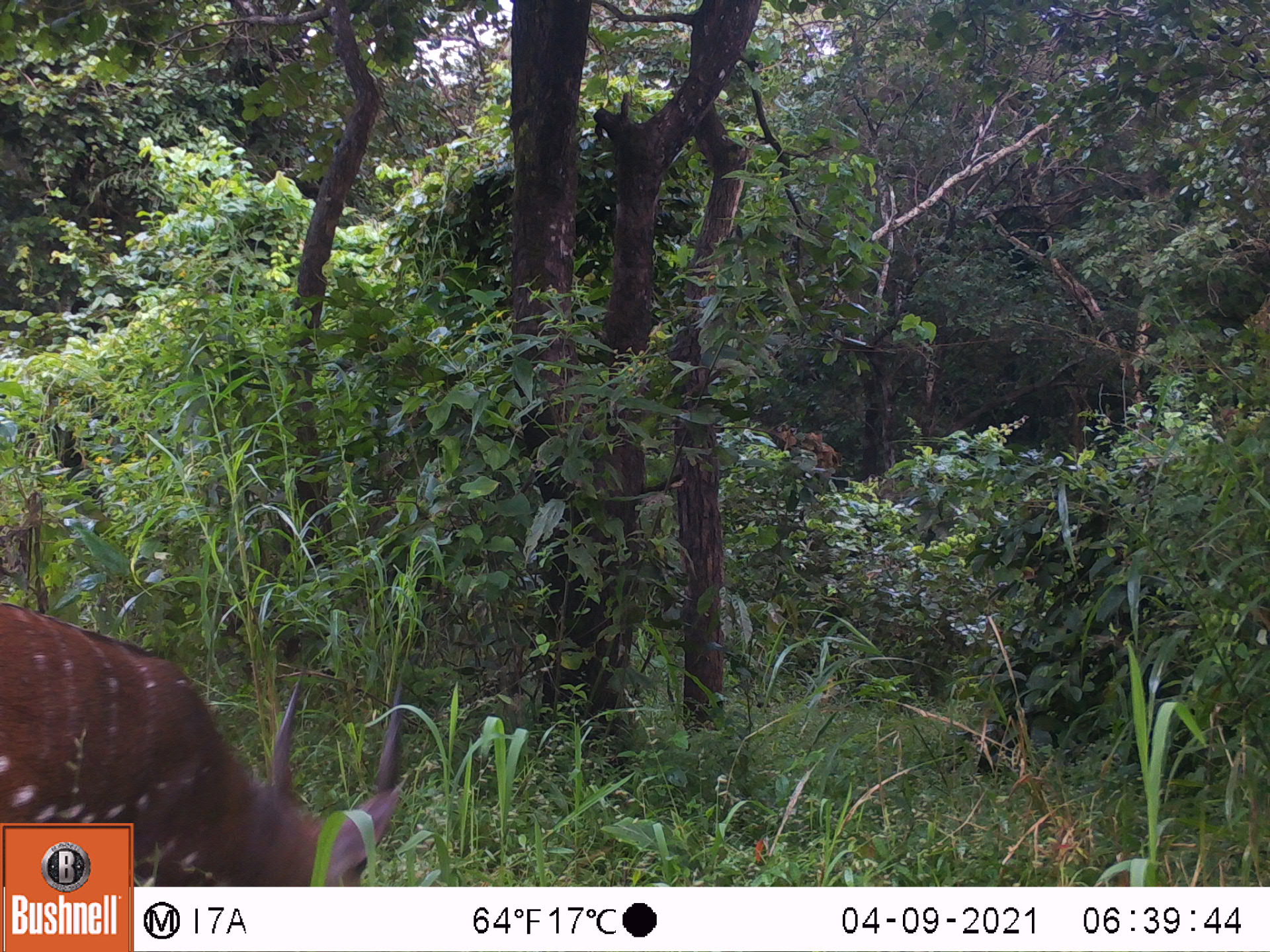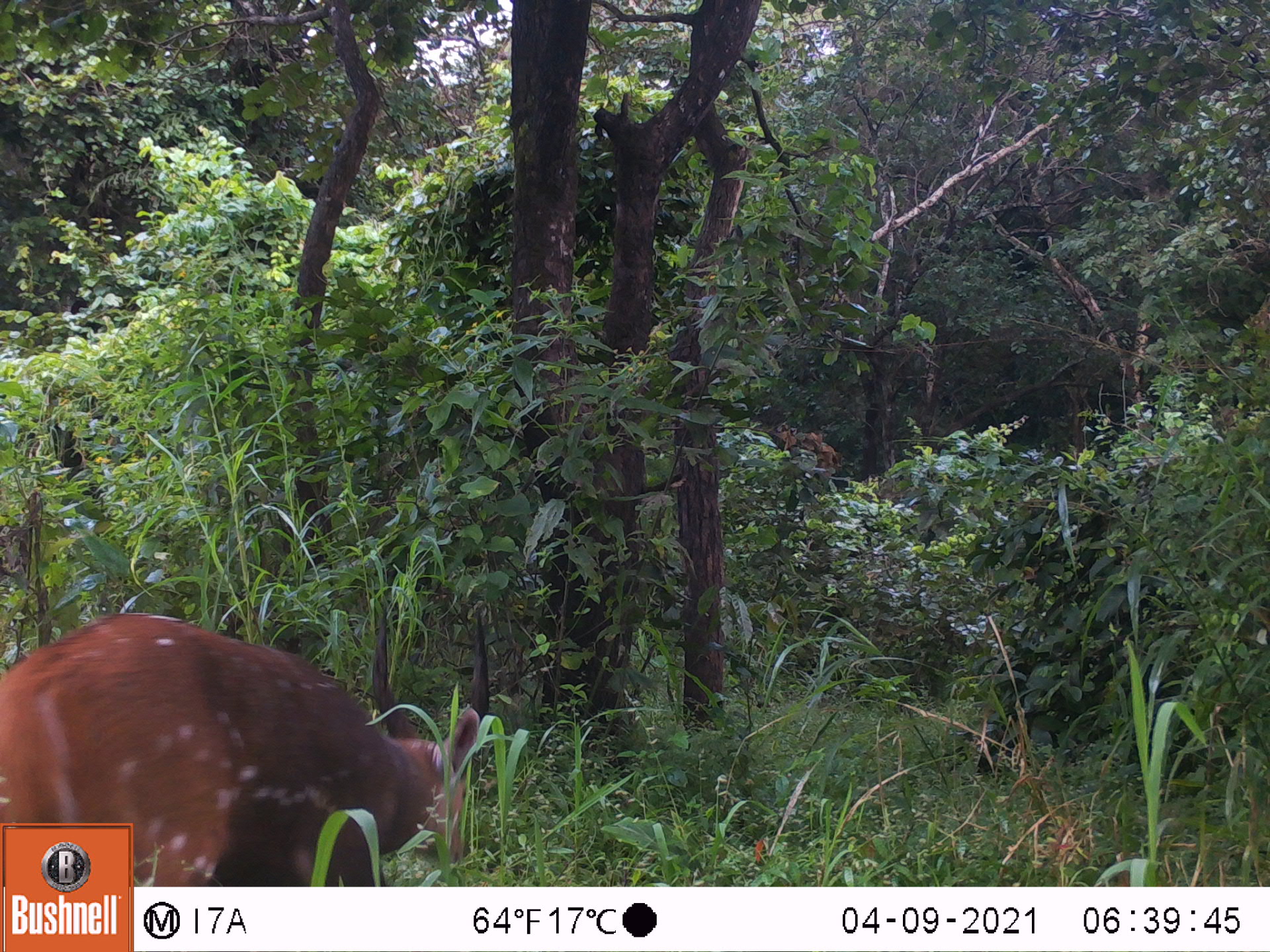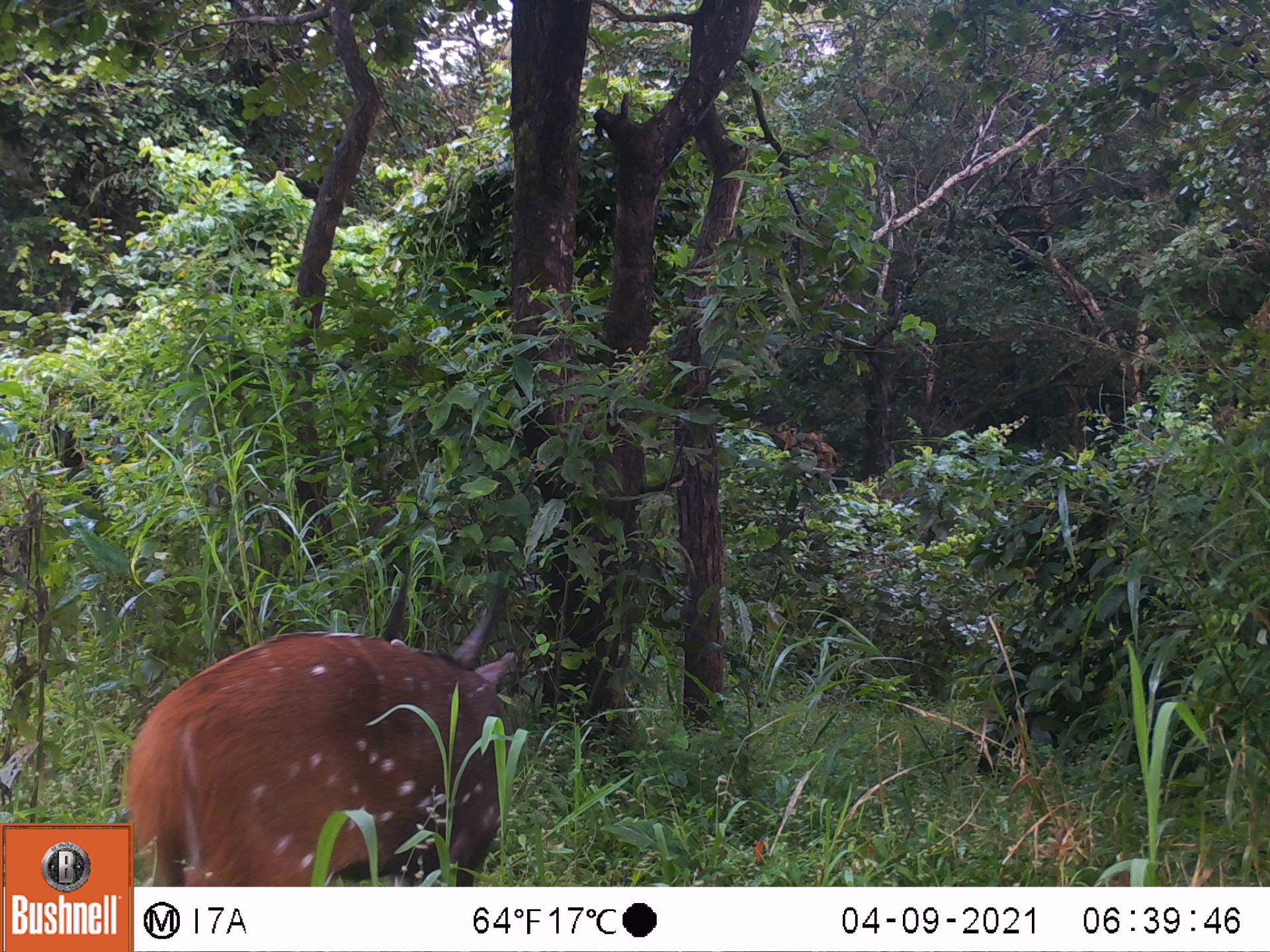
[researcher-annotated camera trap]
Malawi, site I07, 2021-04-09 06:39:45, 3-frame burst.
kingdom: Animalia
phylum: Chordata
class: Mammalia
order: Artiodactyla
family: Bovidae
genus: Tragelaphus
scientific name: Tragelaphus sylvaticus sylvaticus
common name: cape bushbuck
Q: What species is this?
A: Cape bushbuck (Tragelaphus sylvaticus sylvaticus).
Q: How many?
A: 1.